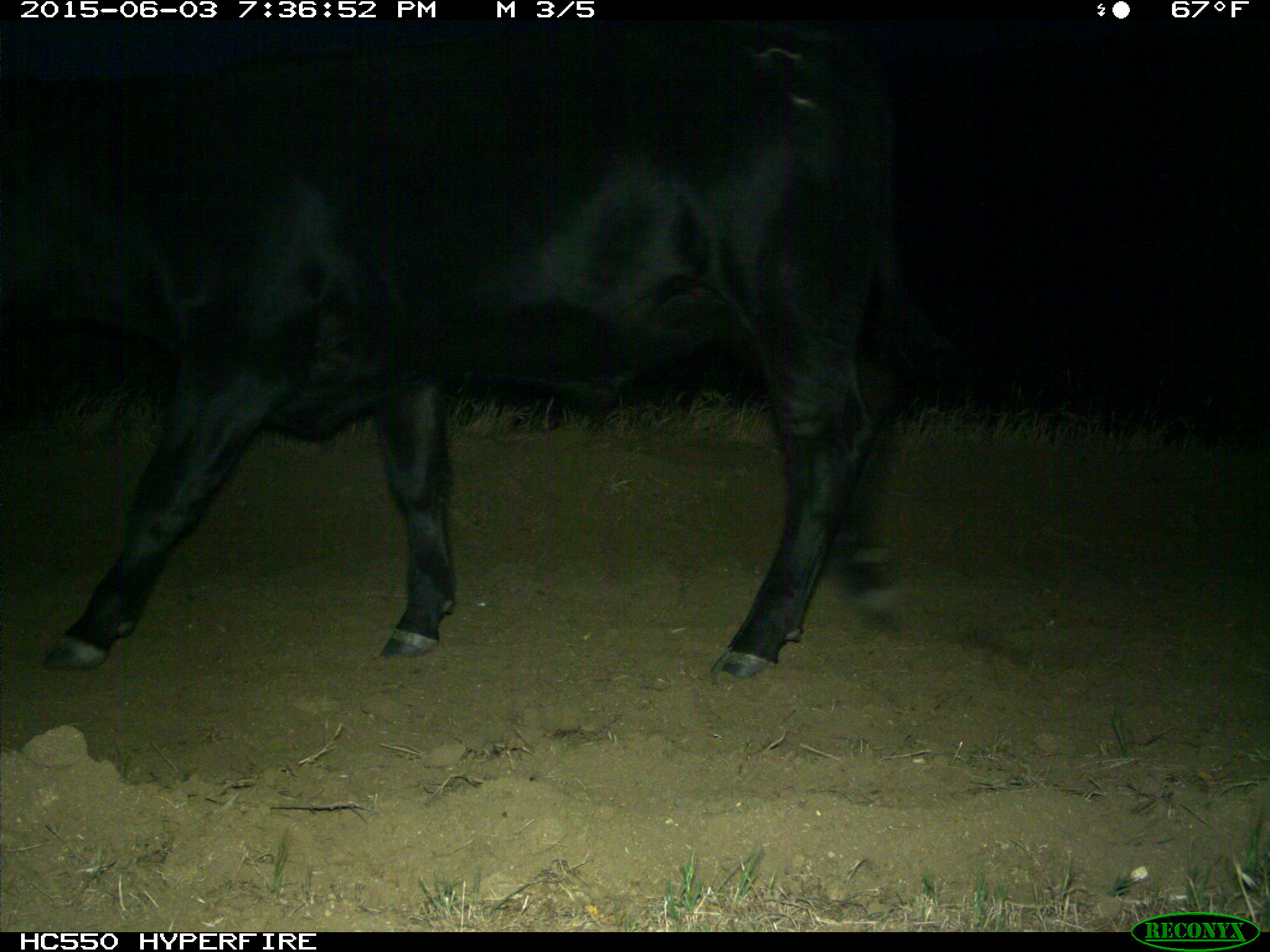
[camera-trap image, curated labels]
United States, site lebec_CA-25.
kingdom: Animalia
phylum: Chordata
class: Mammalia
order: Artiodactyla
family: Bovidae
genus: Bos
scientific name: Bos taurus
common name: domestic cow